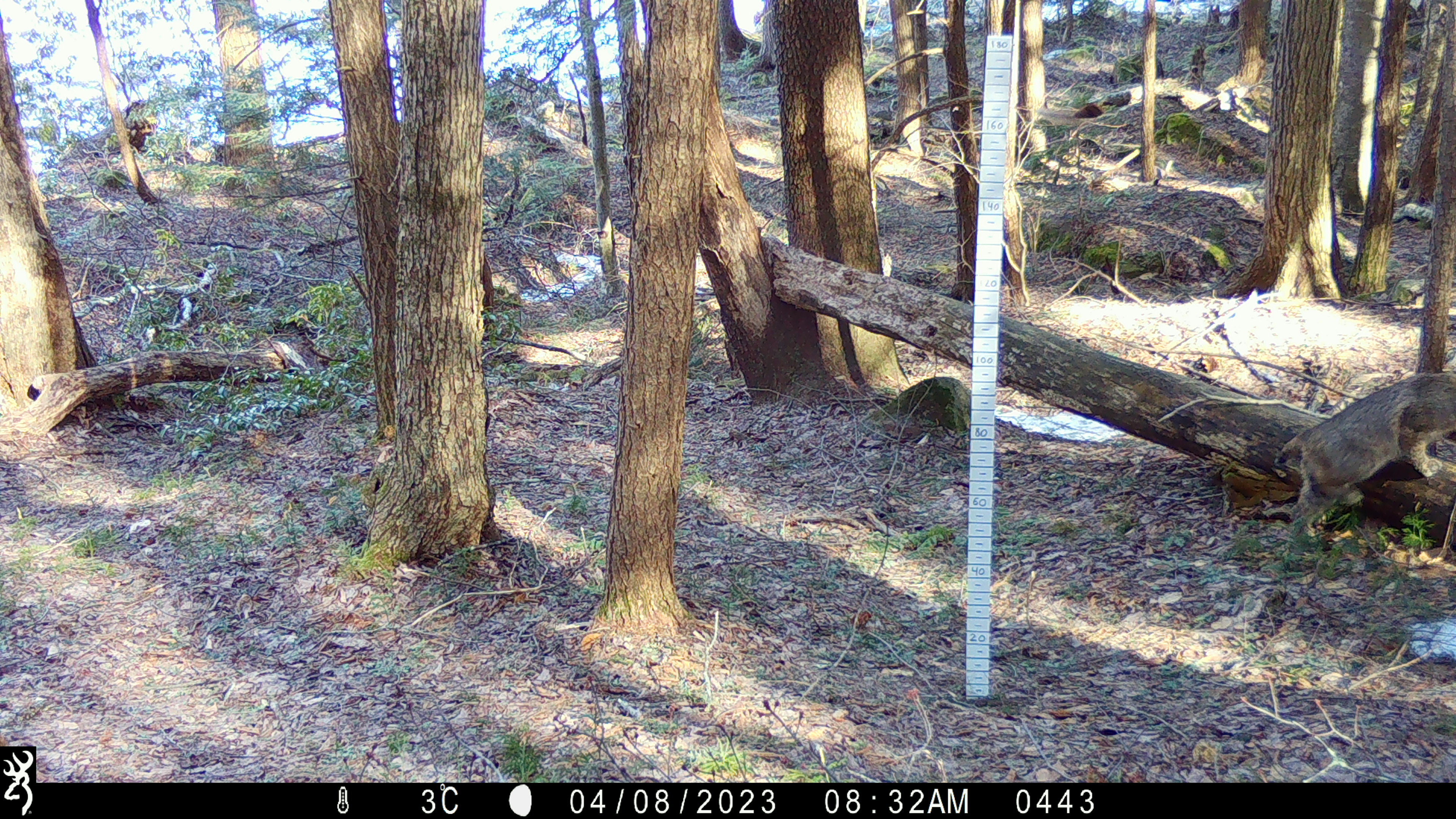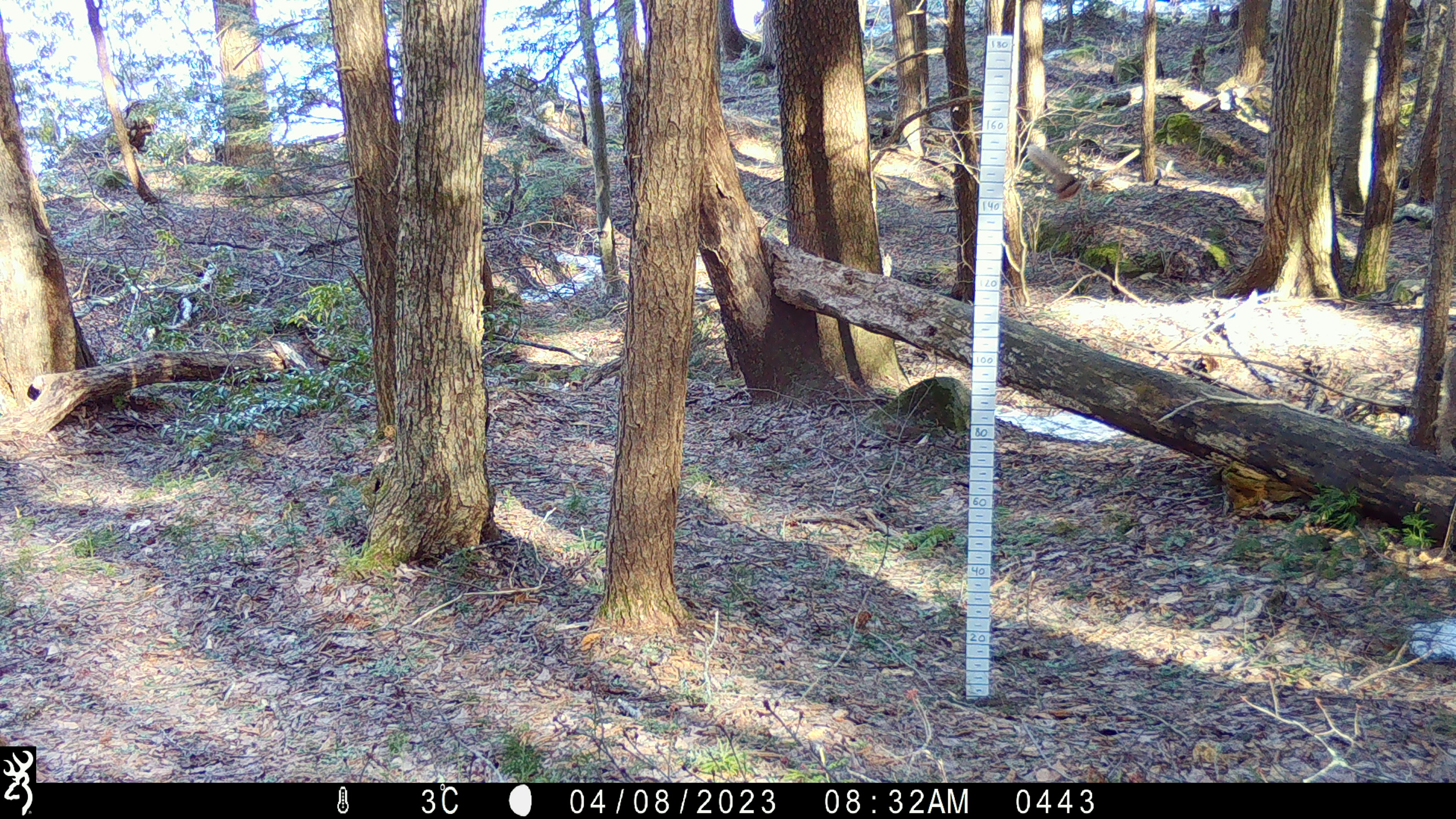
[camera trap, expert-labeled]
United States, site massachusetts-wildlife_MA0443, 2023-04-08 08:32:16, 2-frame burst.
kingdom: Animalia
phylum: Chordata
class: Mammalia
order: Carnivora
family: Felidae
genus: Lynx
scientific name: Lynx rufus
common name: bobcat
Bobcat (Lynx rufus).